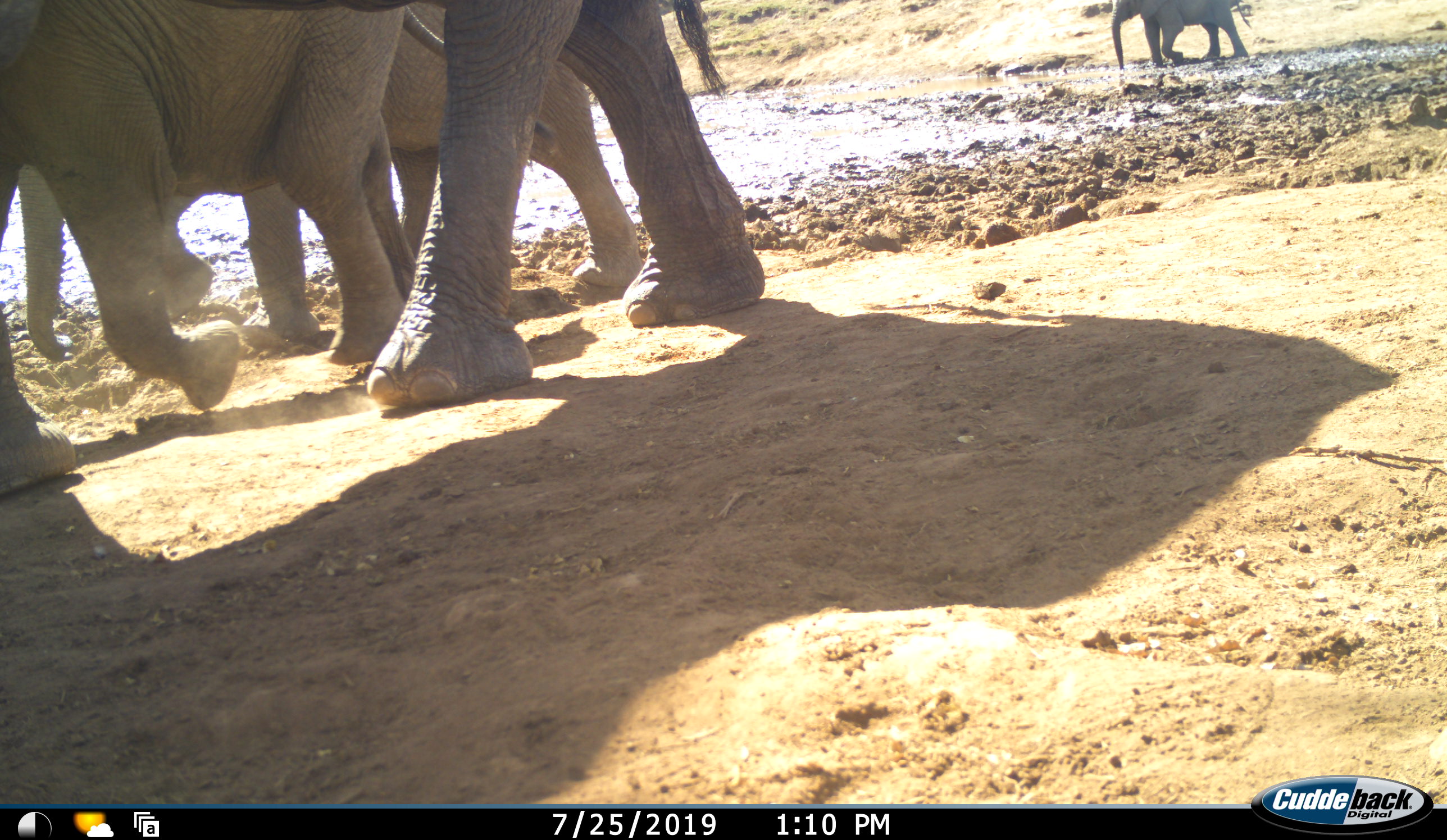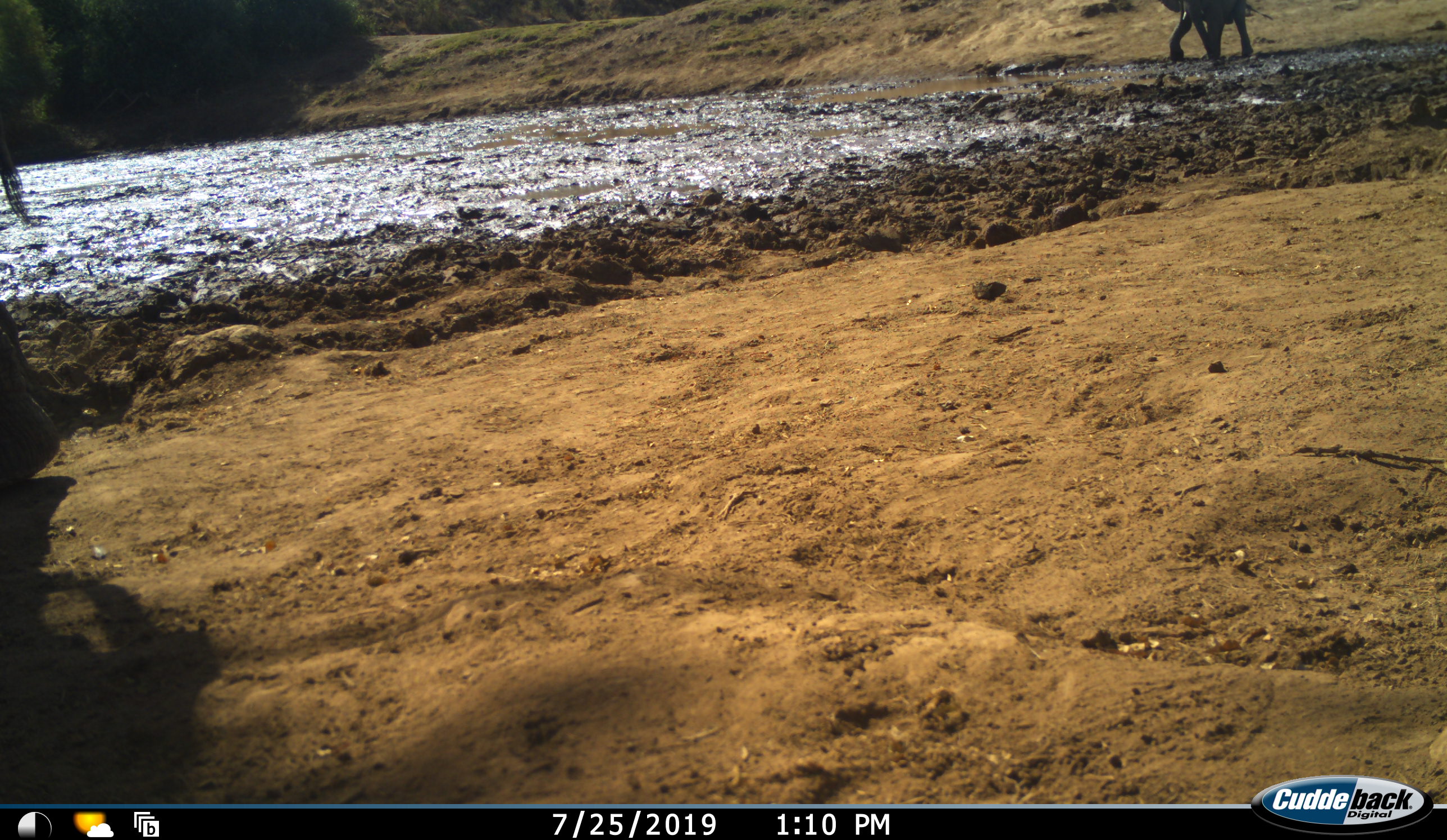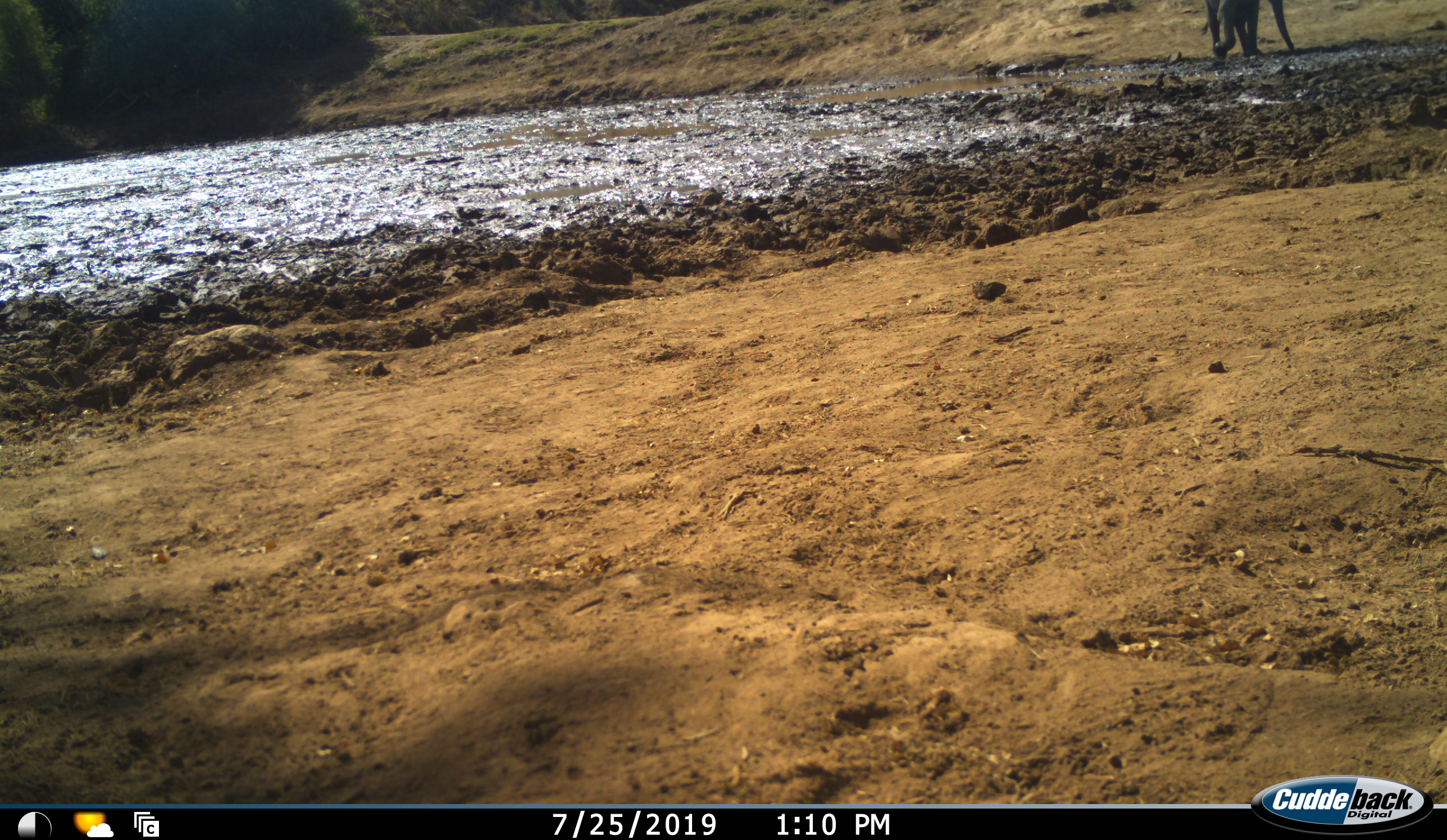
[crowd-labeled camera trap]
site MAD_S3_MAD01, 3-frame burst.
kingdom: Animalia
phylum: Chordata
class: Mammalia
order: Proboscidea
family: Elephantidae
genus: Loxodonta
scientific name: Loxodonta africana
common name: african bush elephant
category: elephant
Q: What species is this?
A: Elephant (african bush elephant) (Loxodonta africana).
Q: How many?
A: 4.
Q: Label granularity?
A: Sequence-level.